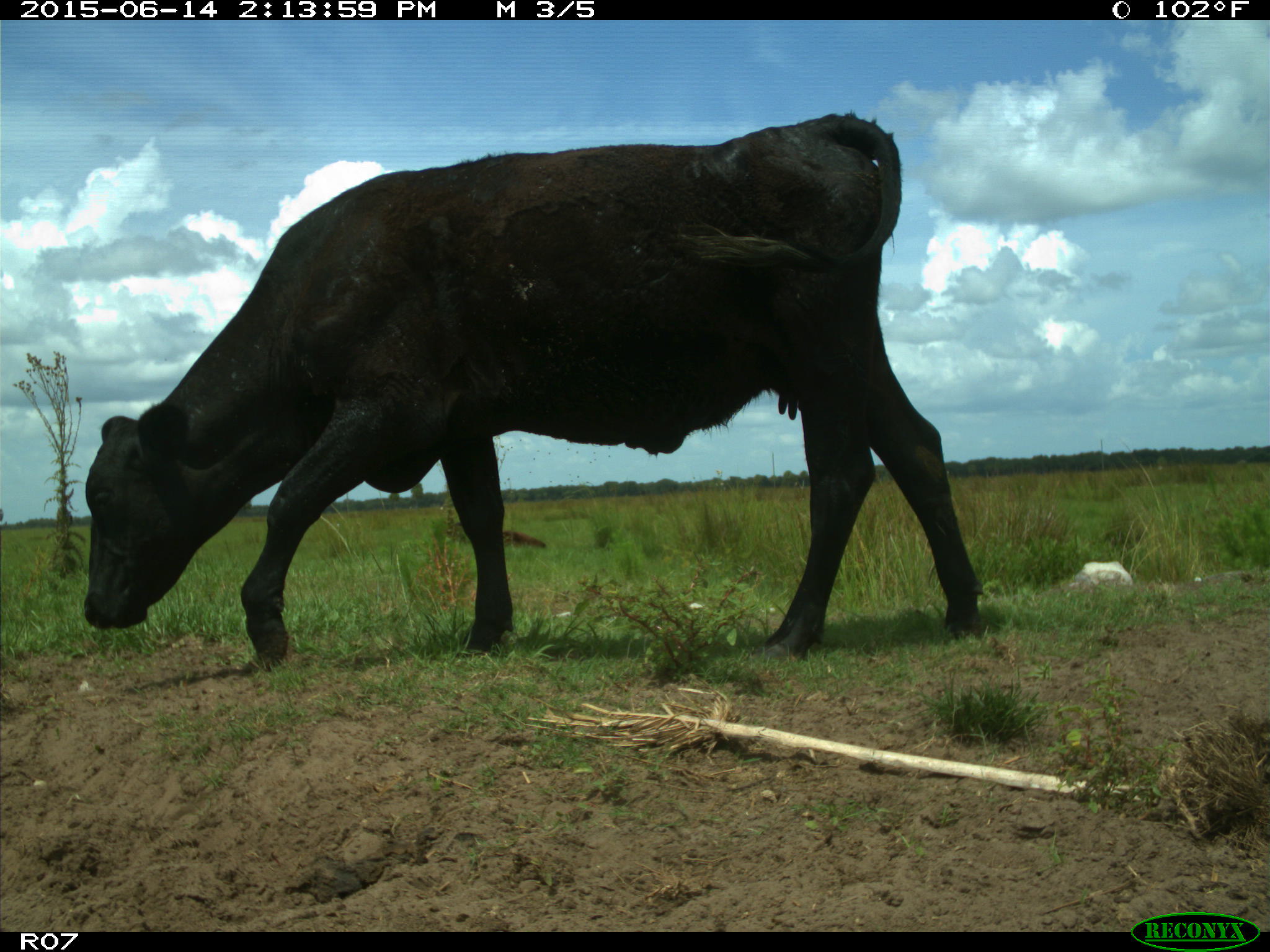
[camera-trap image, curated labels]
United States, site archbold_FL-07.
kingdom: Animalia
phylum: Chordata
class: Mammalia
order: Artiodactyla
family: Bovidae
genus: Bos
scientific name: Bos taurus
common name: domestic cow